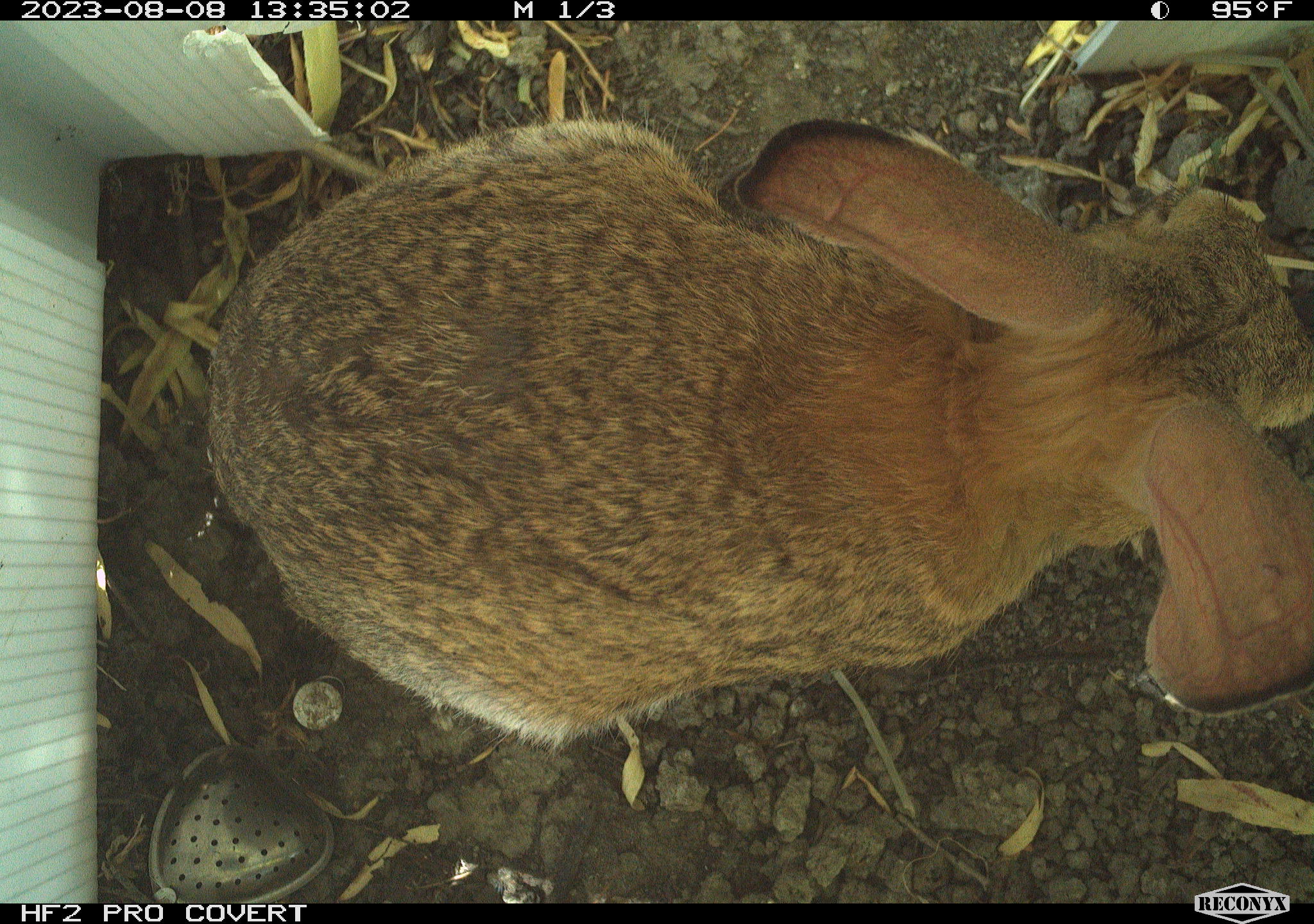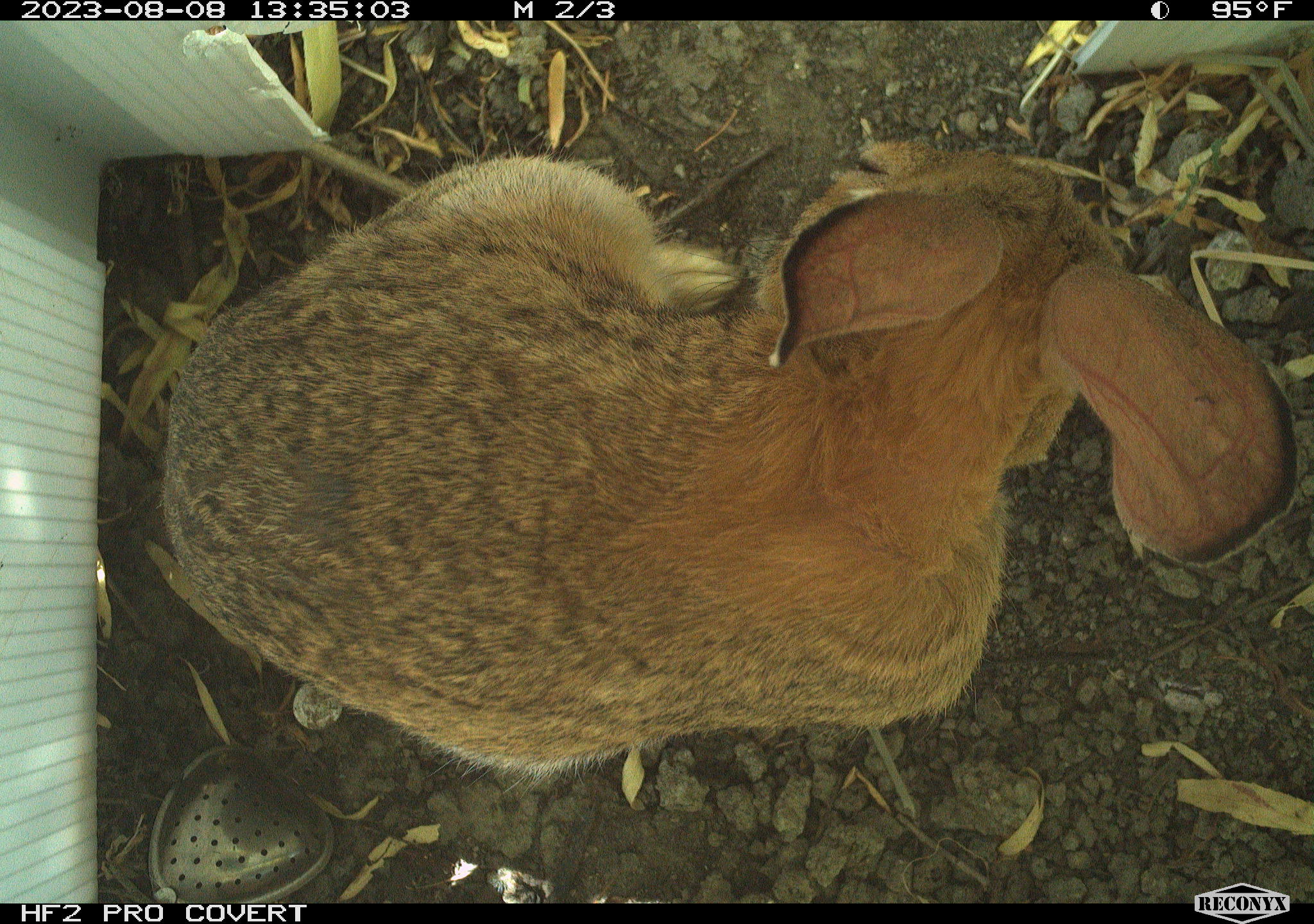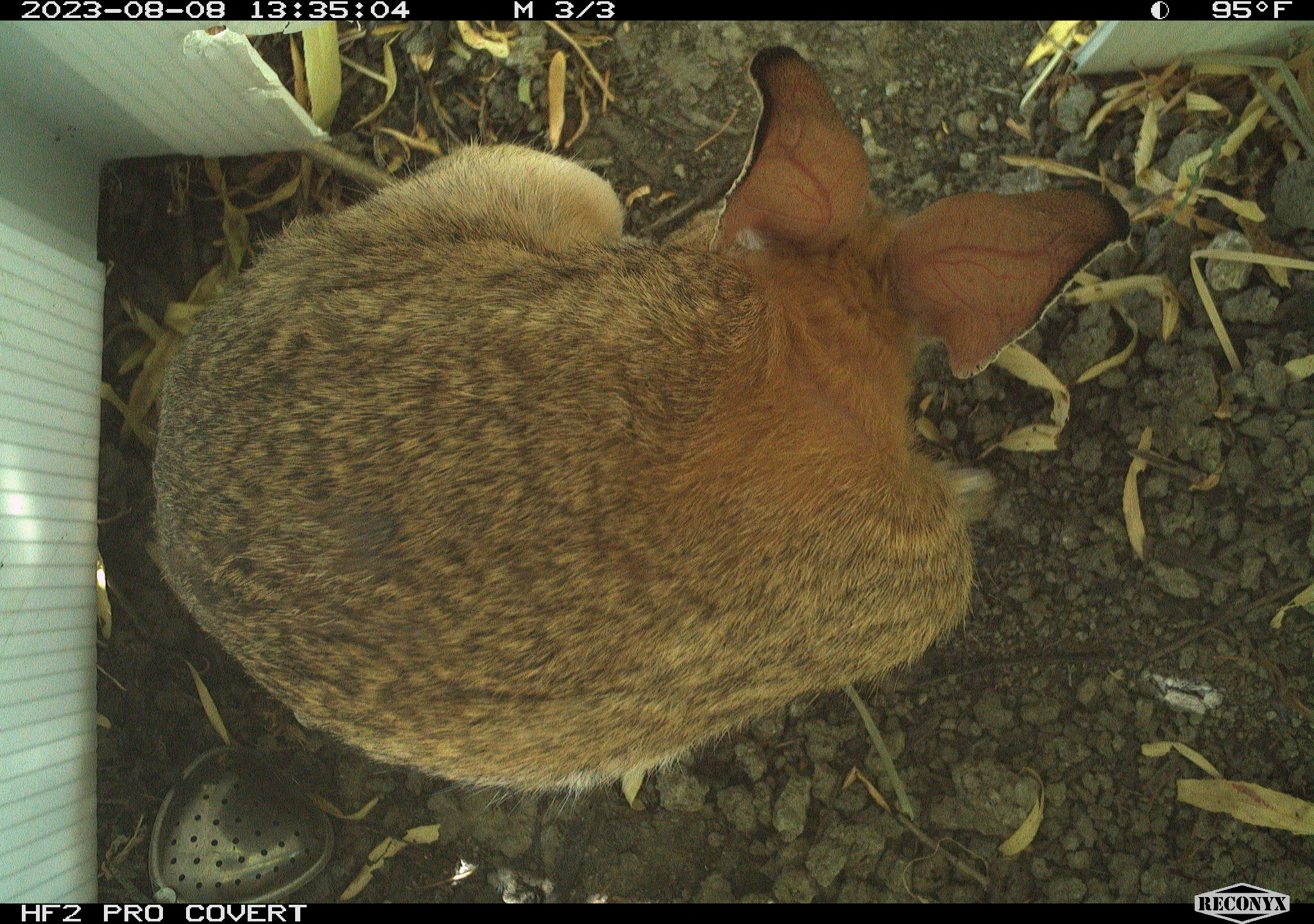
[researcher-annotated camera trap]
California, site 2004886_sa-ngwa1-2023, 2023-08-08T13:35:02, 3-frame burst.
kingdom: Animalia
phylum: Chordata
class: Mammalia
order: Lagomorpha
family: Leporidae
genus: Sylvilagus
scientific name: Sylvilagus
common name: cottontail rabbits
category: sylvilagus species